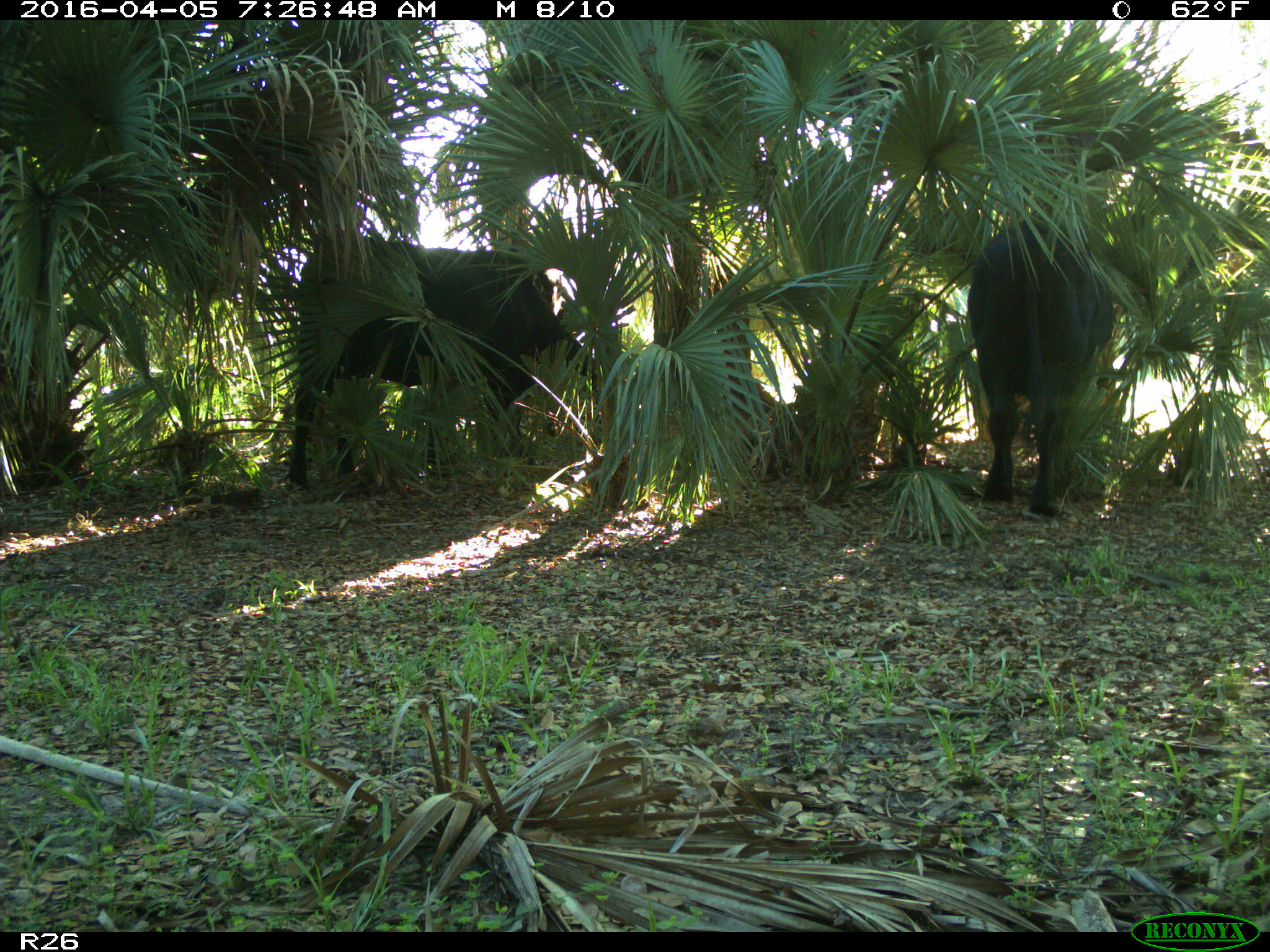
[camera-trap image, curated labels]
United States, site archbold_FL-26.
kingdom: Animalia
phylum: Chordata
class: Mammalia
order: Artiodactyla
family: Bovidae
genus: Bos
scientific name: Bos taurus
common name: domestic cow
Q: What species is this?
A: Bos taurus (domestic cow).